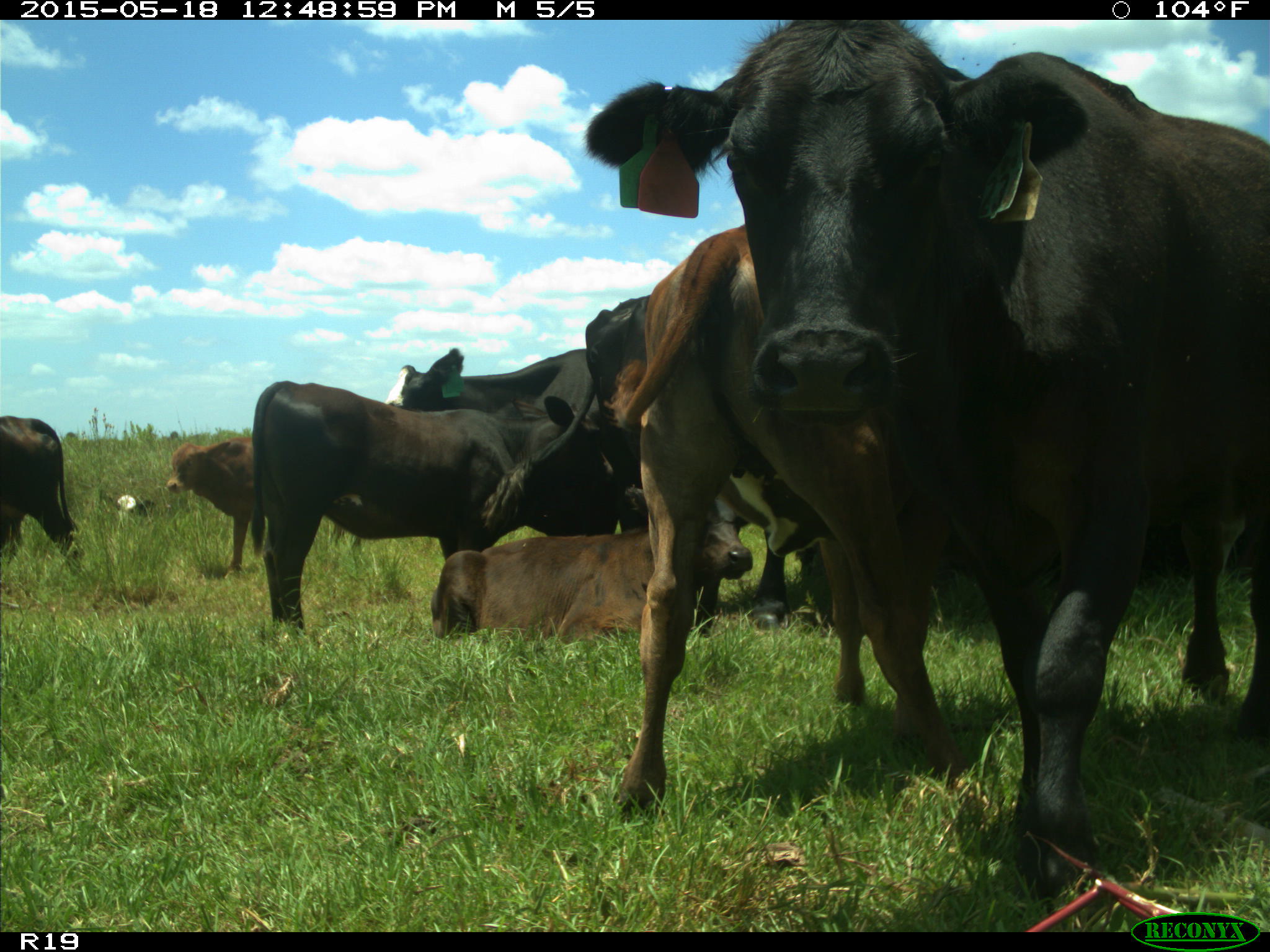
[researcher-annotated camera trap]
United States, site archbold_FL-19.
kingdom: Animalia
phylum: Chordata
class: Mammalia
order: Artiodactyla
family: Bovidae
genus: Bos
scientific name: Bos taurus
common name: domestic cow